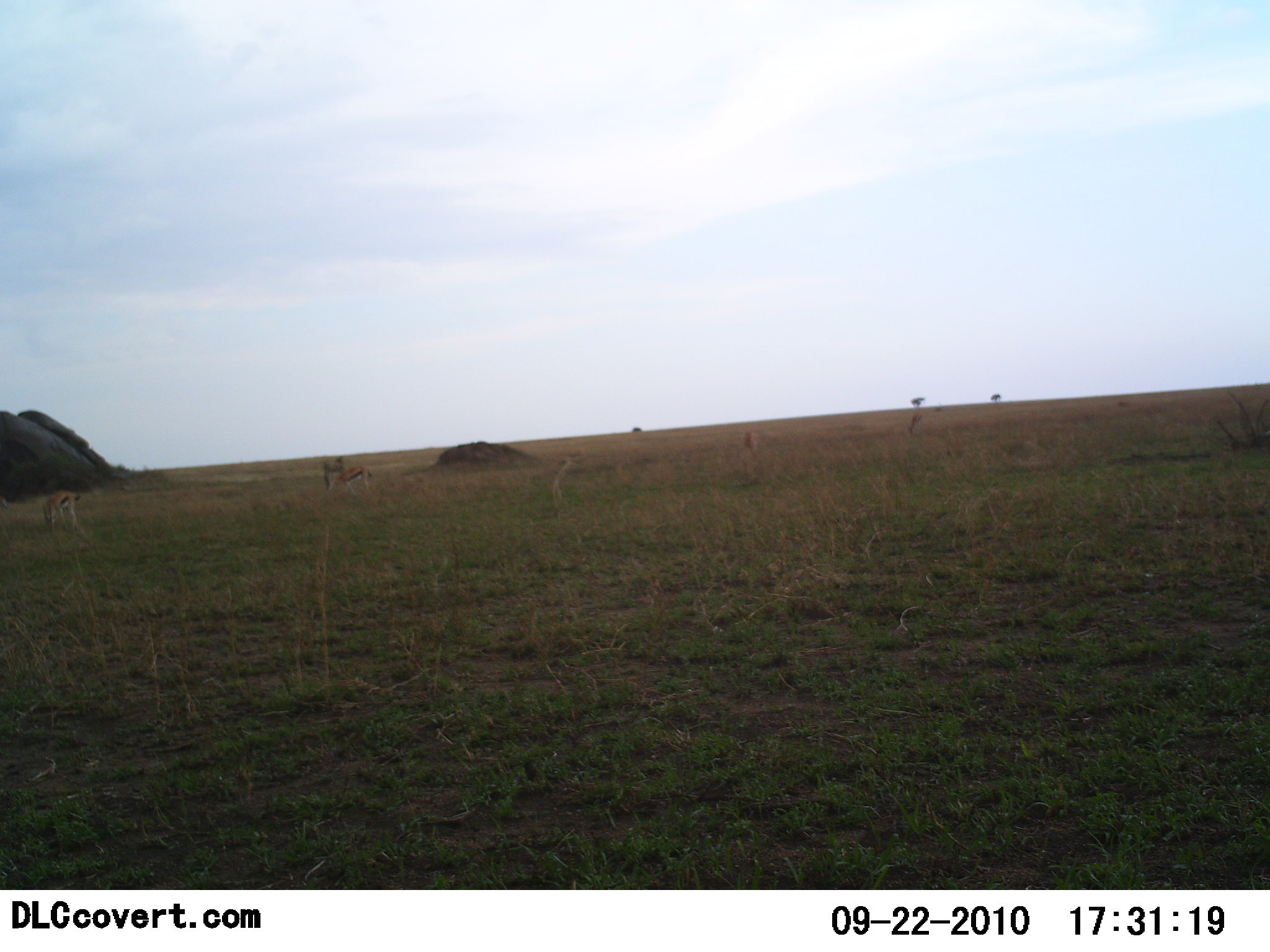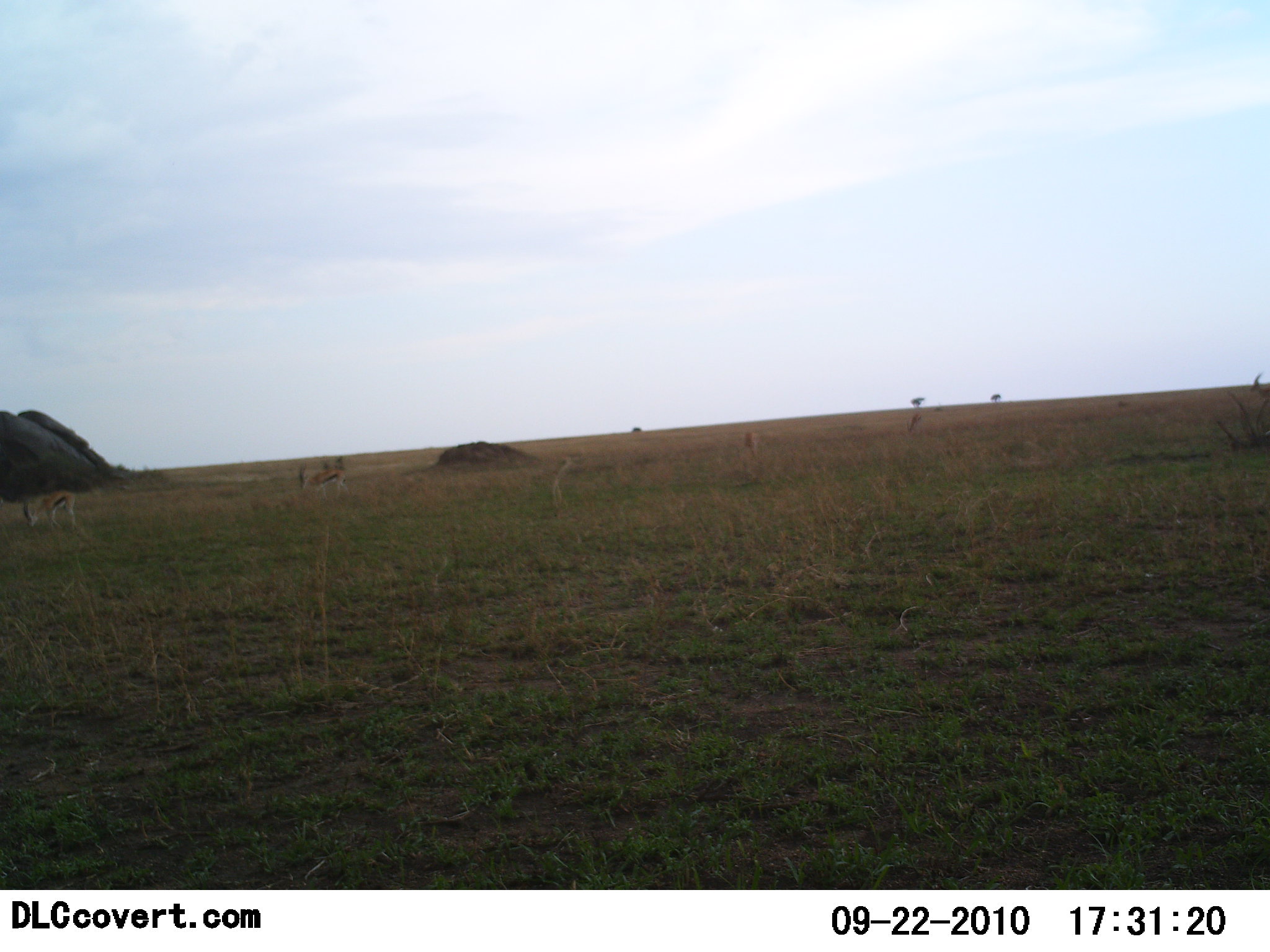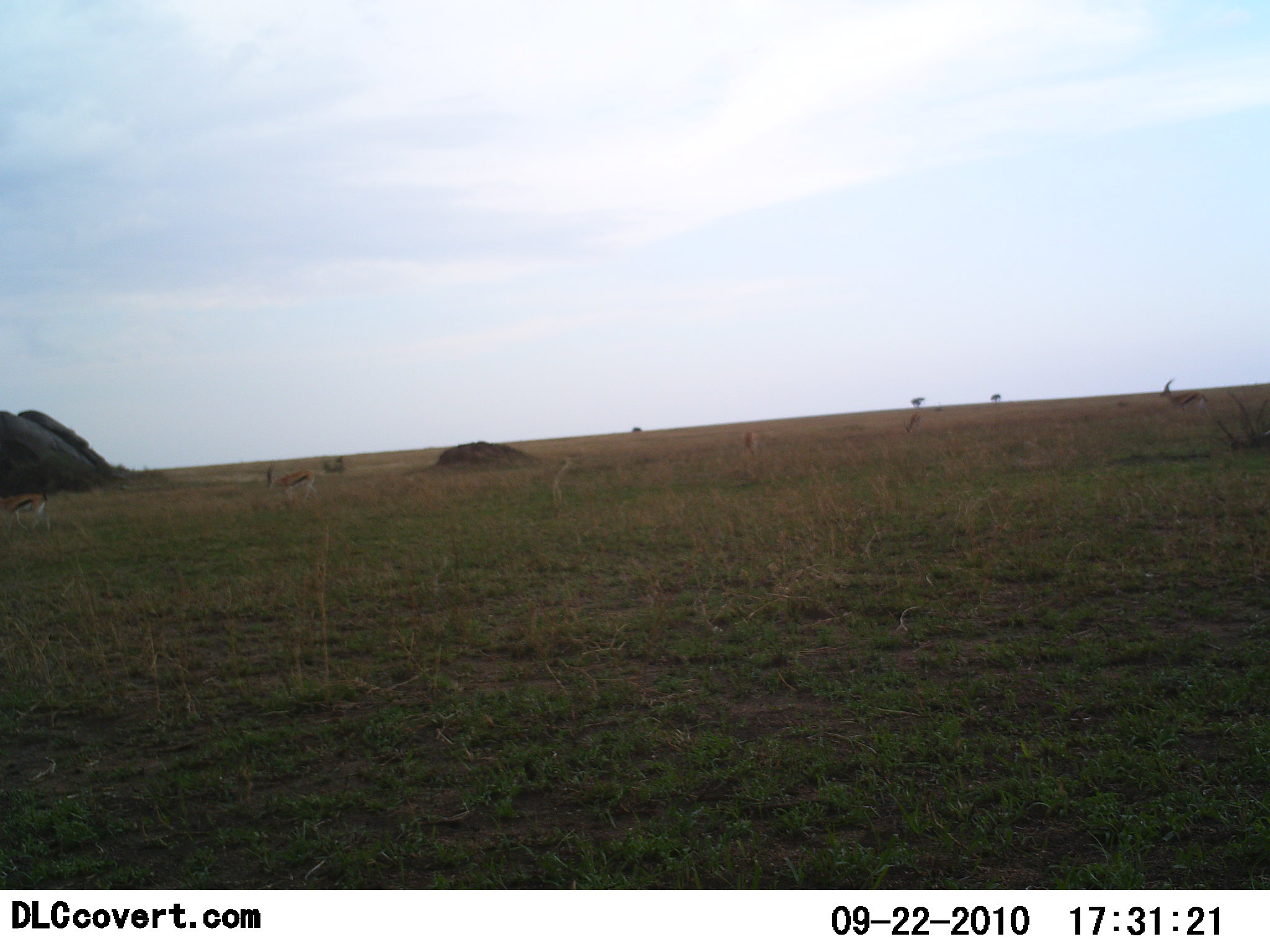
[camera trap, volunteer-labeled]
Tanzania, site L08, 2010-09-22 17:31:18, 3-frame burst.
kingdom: Animalia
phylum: Chordata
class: Mammalia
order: Artiodactyla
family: Bovidae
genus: Eudorcas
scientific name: Eudorcas thomsonii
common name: thomson's gazelle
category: gazellethomsons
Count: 3.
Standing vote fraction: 15%.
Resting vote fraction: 0%.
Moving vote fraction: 85%.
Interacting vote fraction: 0%.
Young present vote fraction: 0%.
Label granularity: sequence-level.